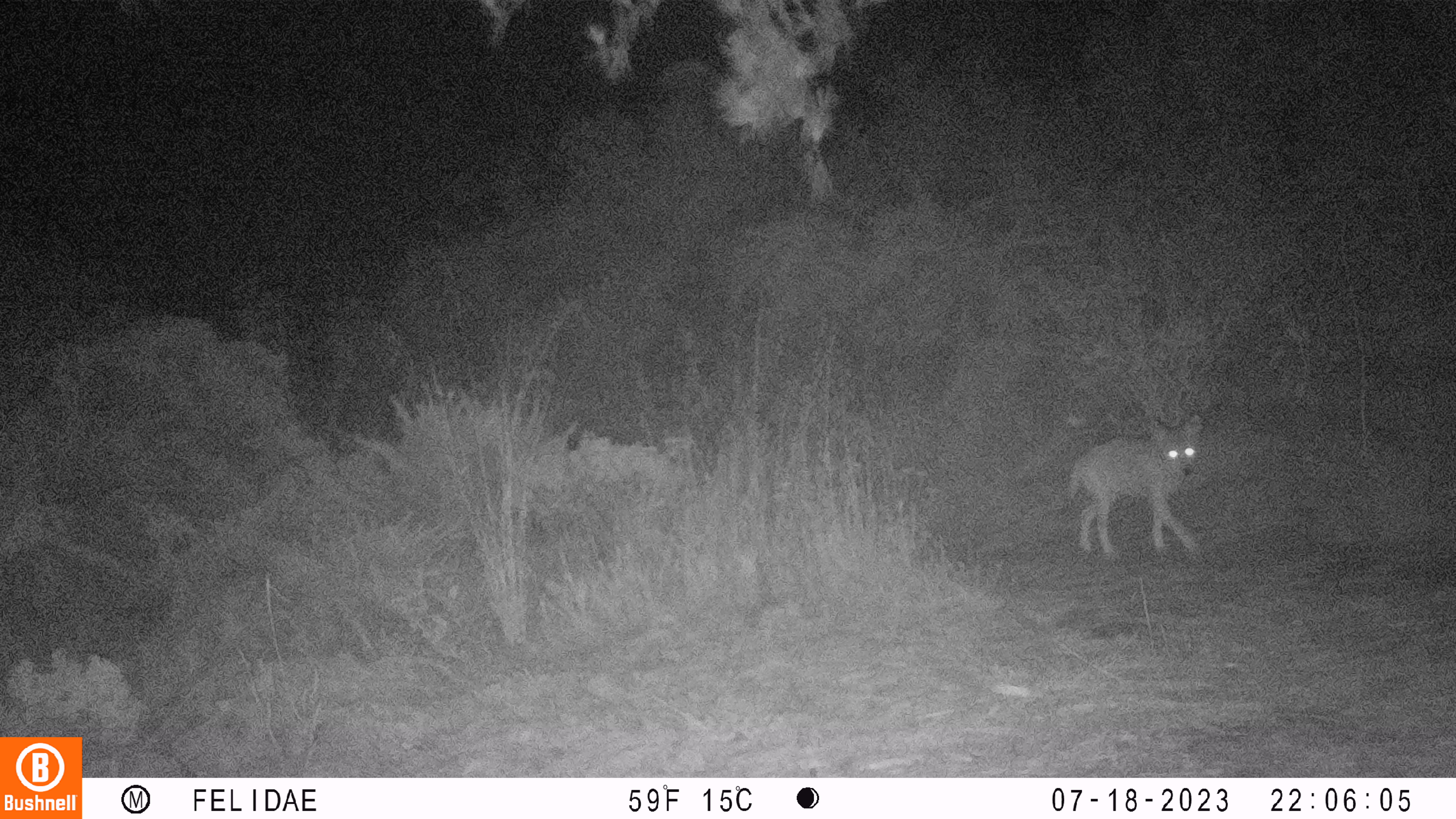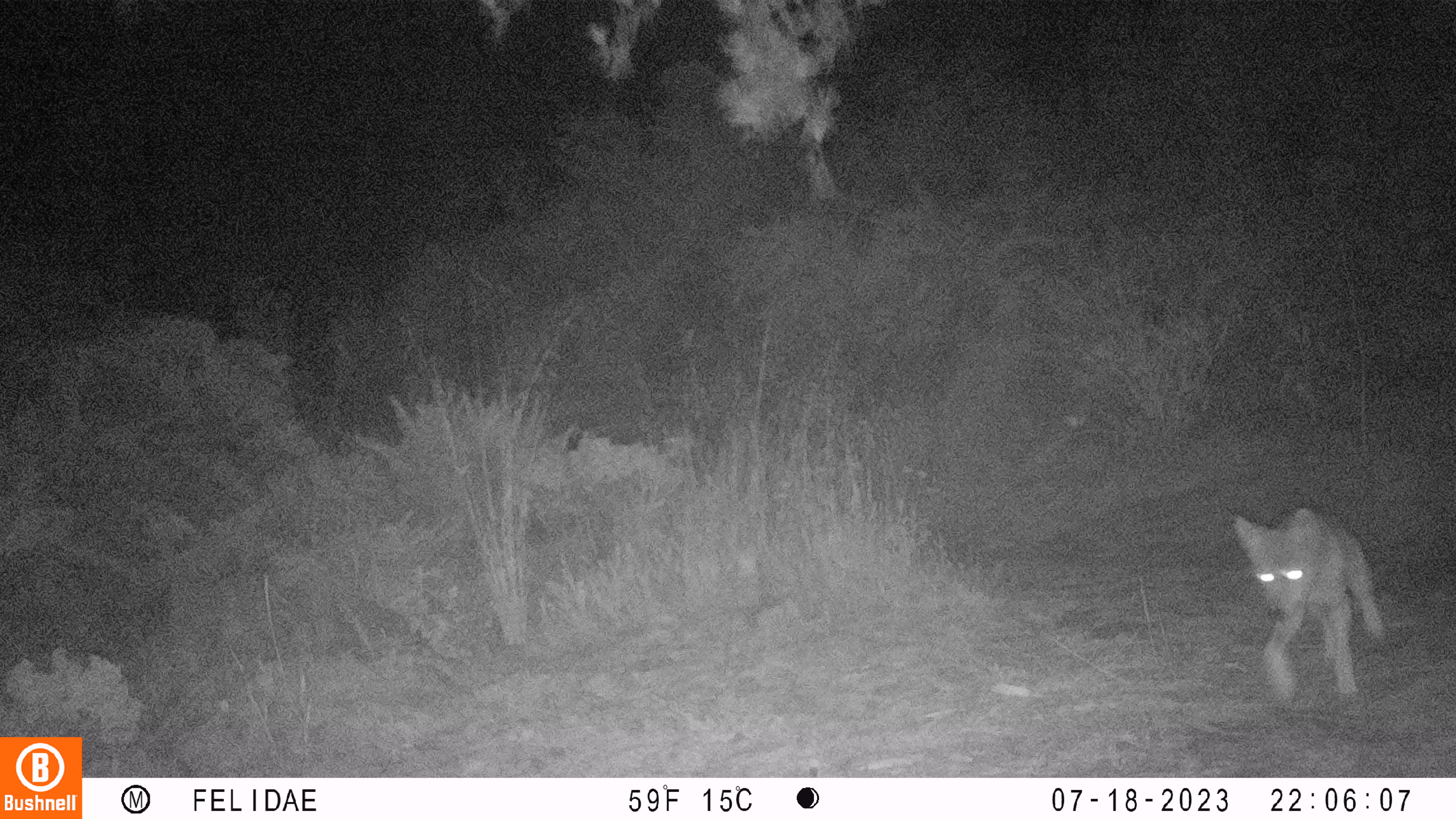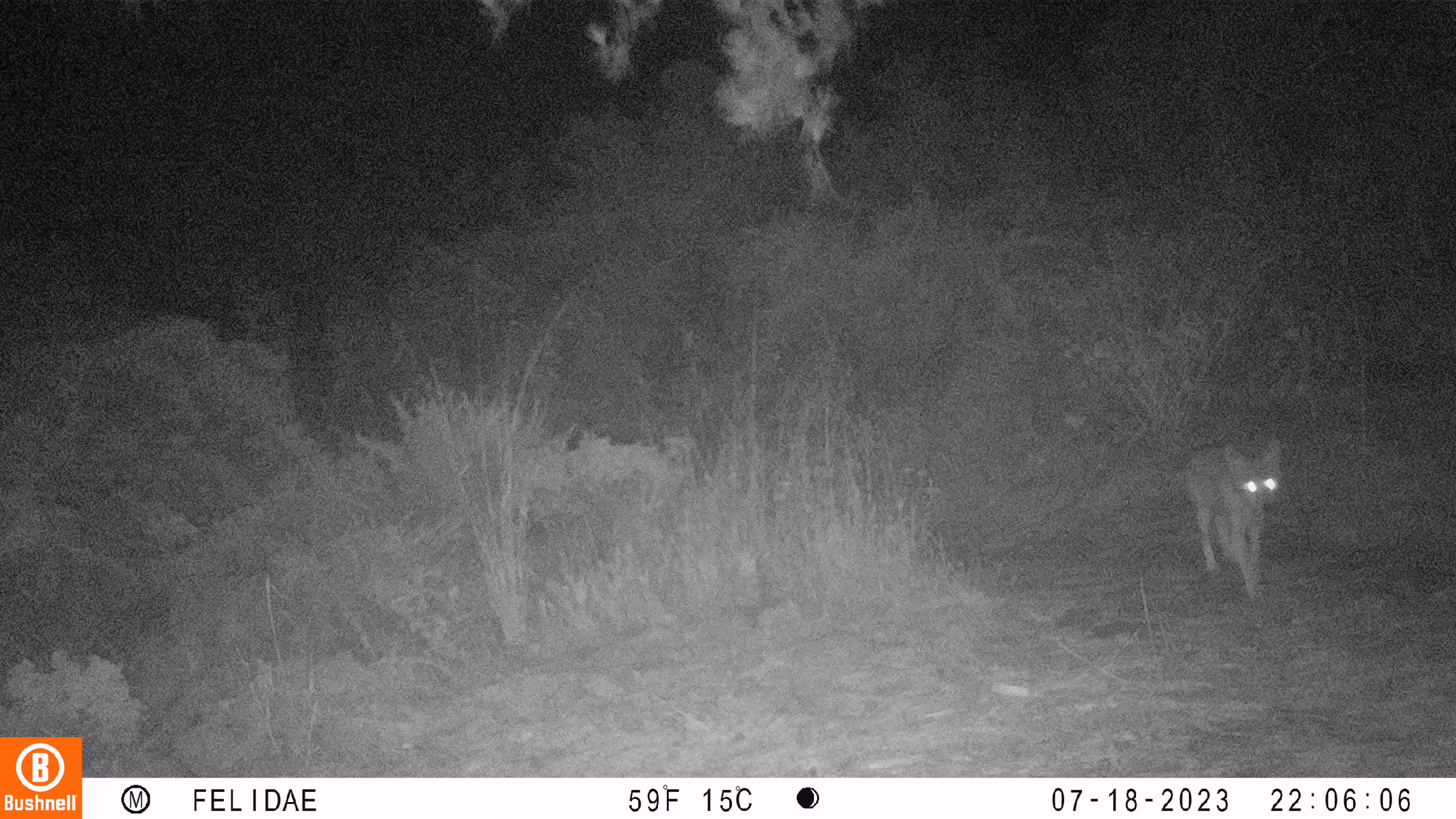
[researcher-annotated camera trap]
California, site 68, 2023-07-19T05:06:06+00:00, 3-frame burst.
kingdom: Animalia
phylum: Chordata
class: Mammalia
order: Carnivora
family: Canidae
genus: Canis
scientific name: Canis latrans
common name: coyote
Coyote (Canis latrans).